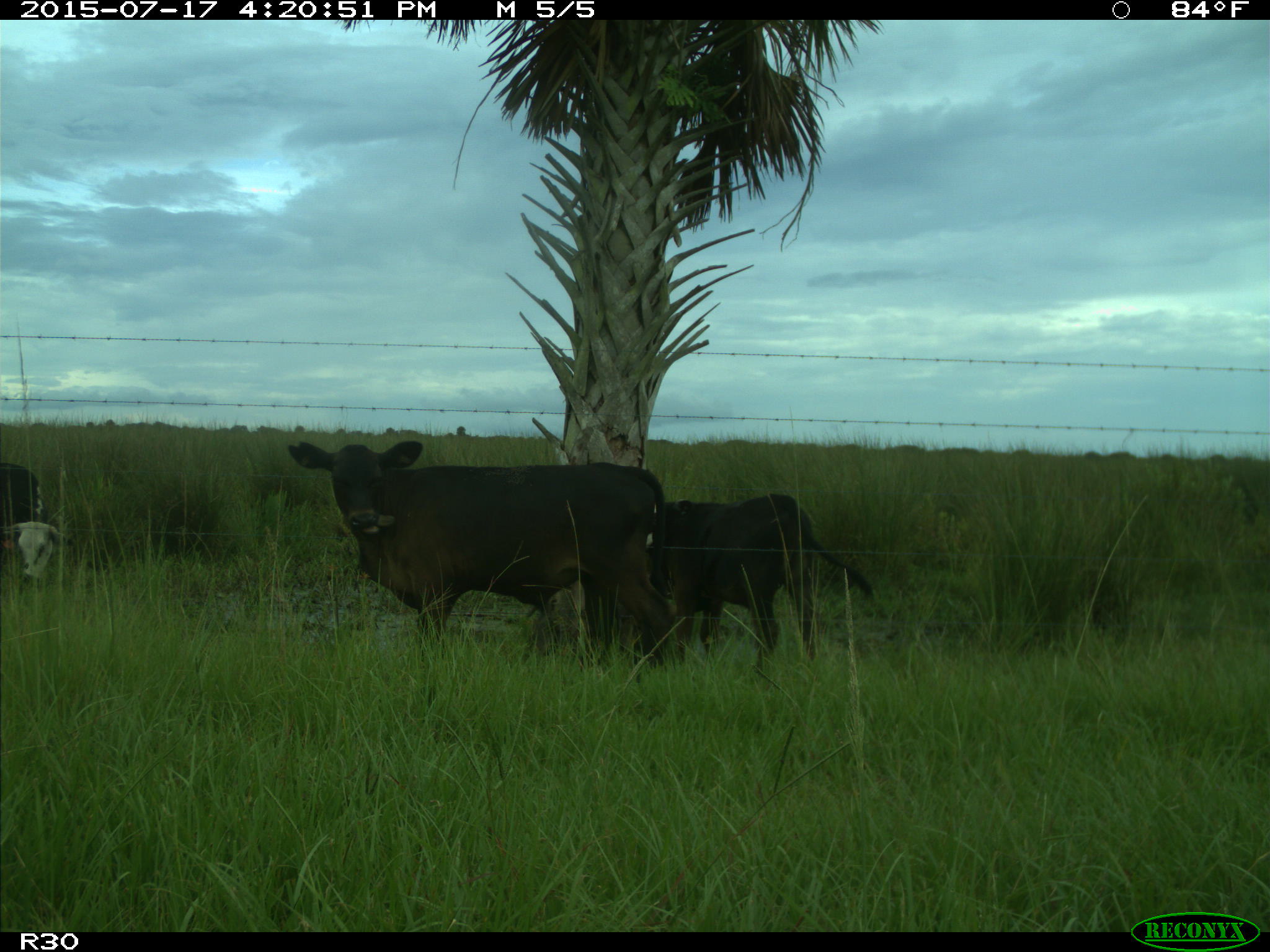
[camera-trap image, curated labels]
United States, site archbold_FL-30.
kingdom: Animalia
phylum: Chordata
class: Mammalia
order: Artiodactyla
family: Bovidae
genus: Bos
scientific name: Bos taurus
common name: domestic cow